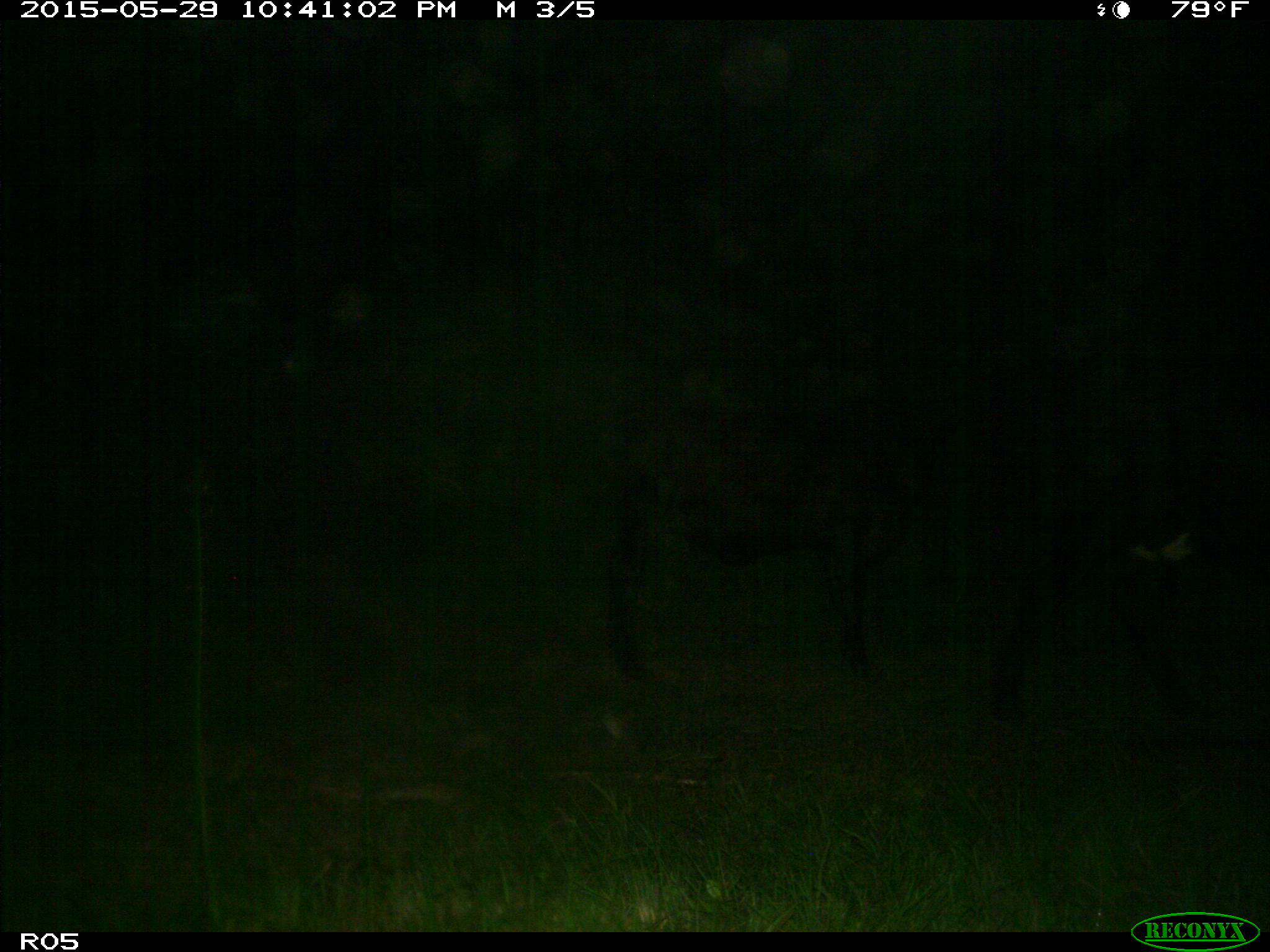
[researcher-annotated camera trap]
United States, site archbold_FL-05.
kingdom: Animalia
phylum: Chordata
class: Mammalia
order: Artiodactyla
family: Bovidae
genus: Bos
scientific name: Bos taurus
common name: domestic cow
Bos taurus (domestic cow).